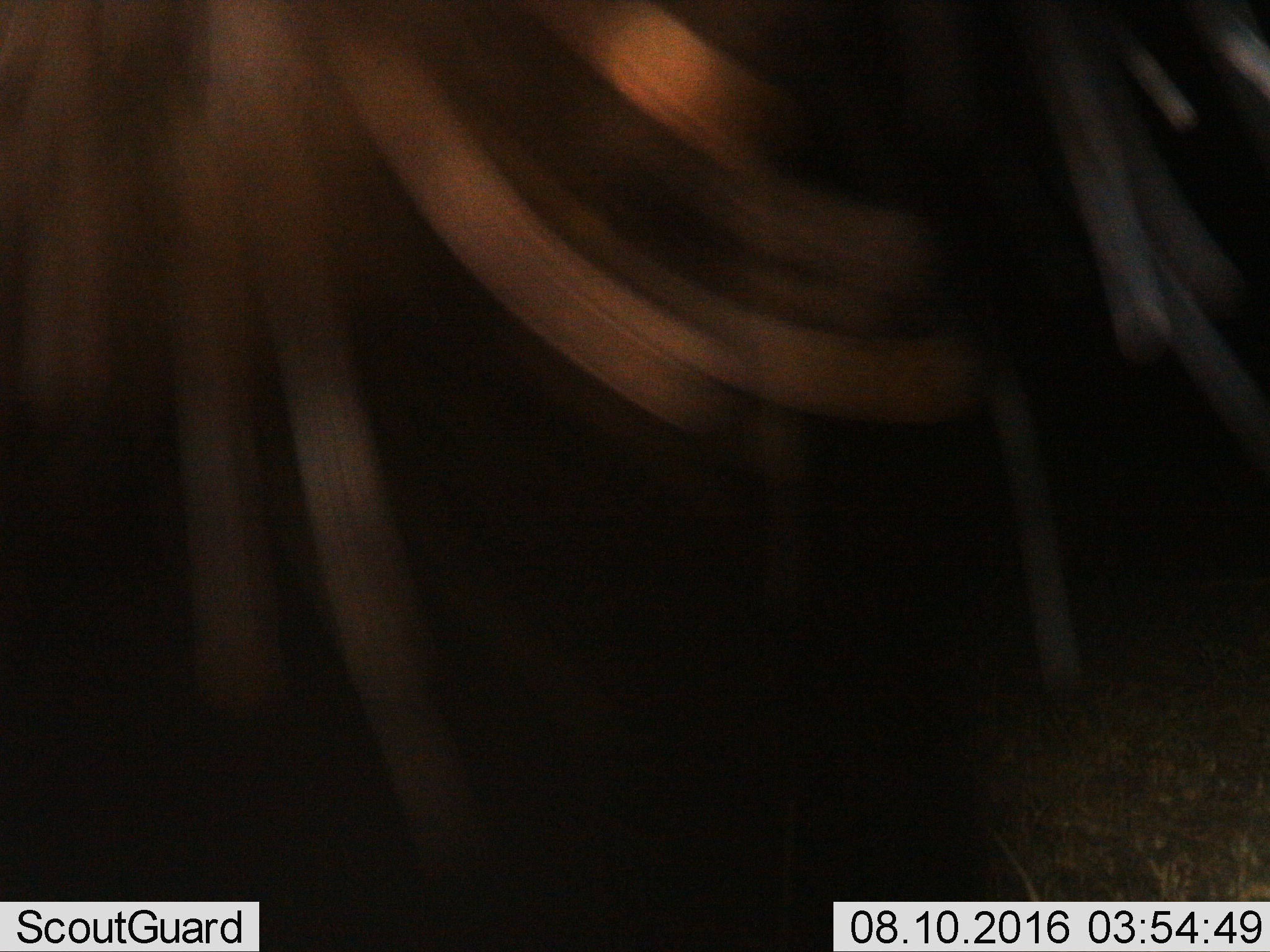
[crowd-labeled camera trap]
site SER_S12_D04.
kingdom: Animalia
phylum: Chordata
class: Mammalia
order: Artiodactyla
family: Bovidae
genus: Connochaetes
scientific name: Connochaetes taurinus taurinus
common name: blue wildebeest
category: wildebeestblue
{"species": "wildebeestblue (blue wildebeest) (Connochaetes taurinus taurinus)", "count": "1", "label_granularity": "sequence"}